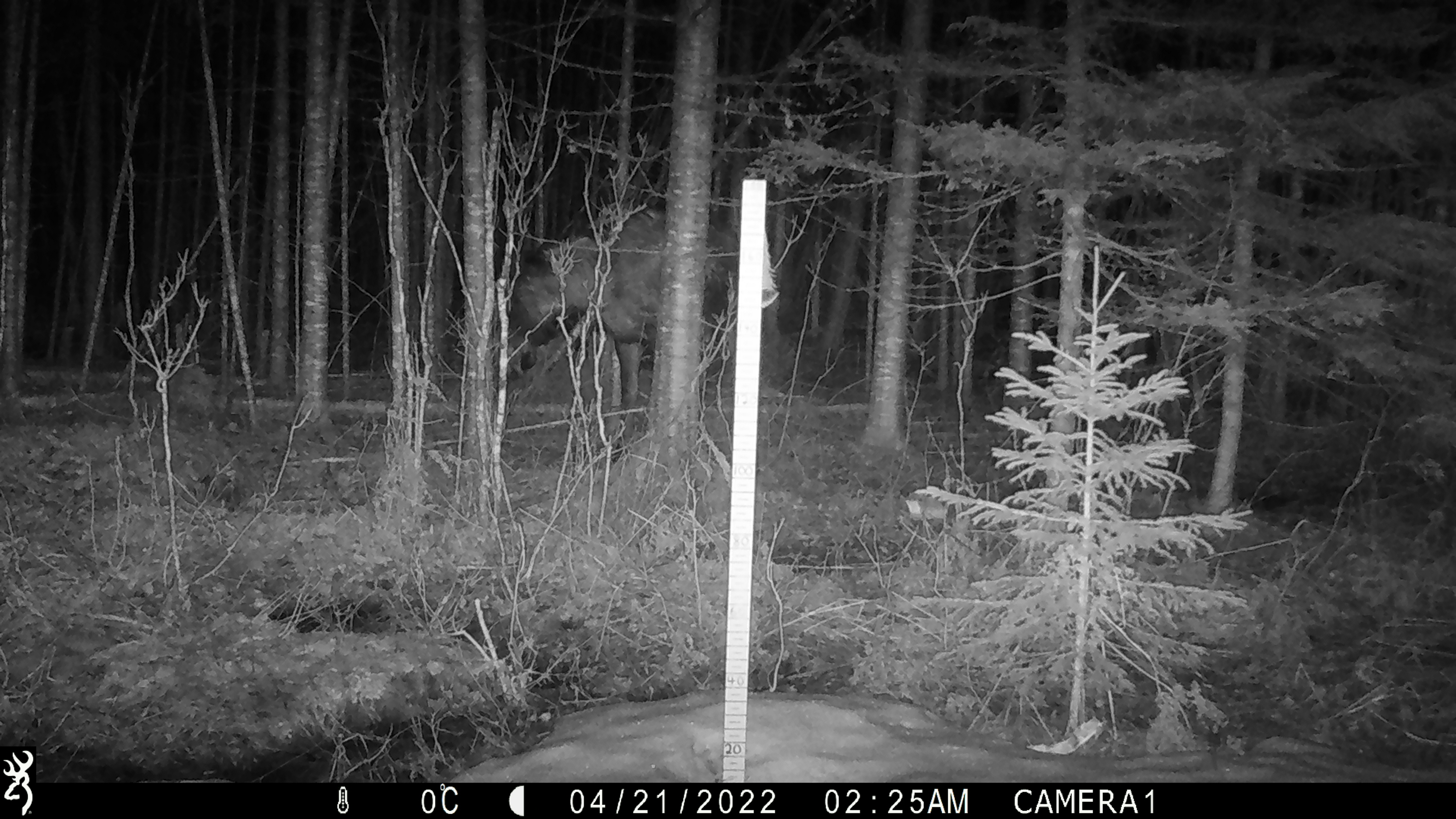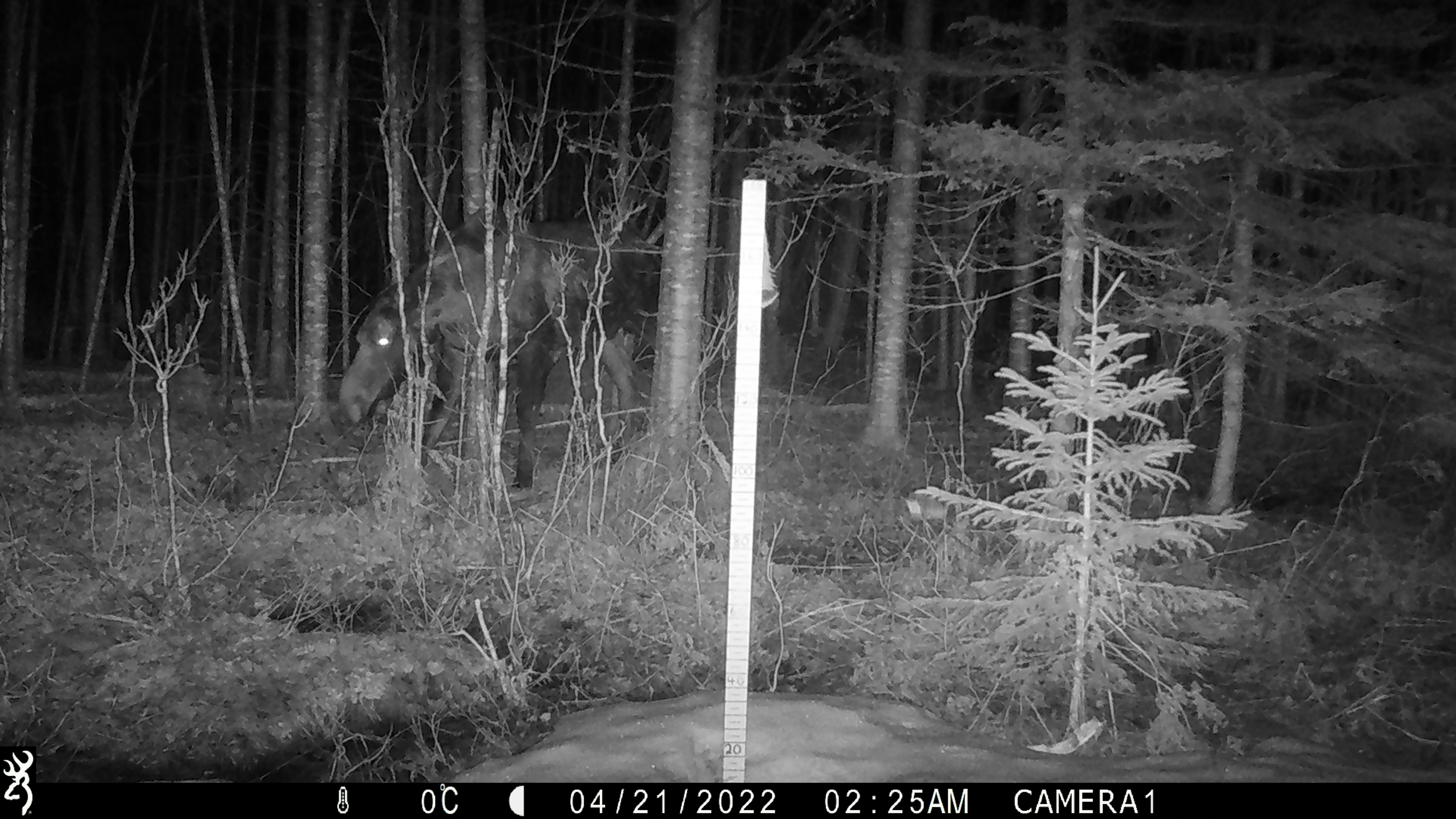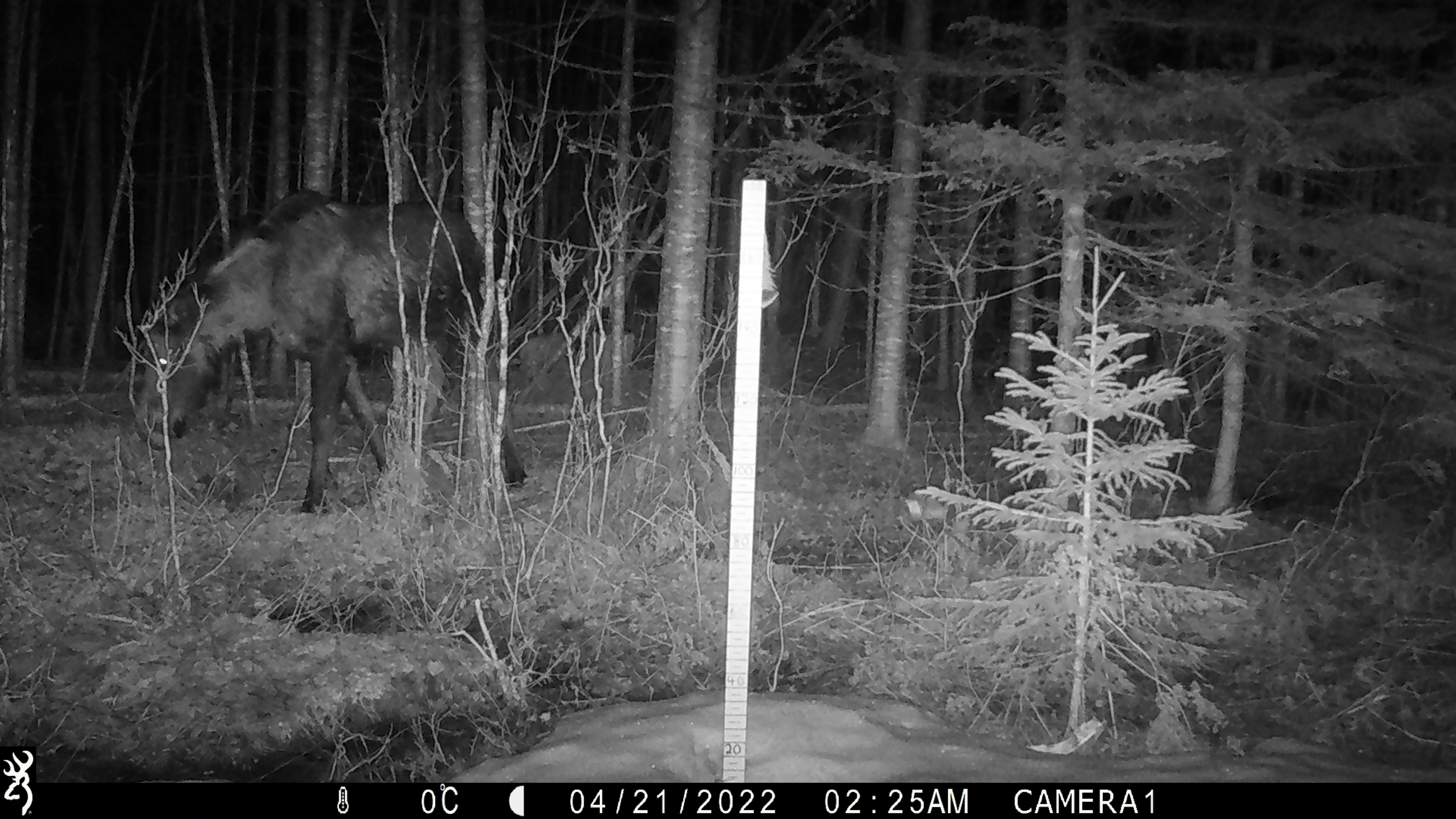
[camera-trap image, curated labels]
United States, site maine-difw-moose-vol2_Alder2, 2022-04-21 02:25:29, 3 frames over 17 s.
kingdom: Animalia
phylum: Chordata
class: Mammalia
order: Artiodactyla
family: Cervidae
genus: Alces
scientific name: Alces alces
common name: moose